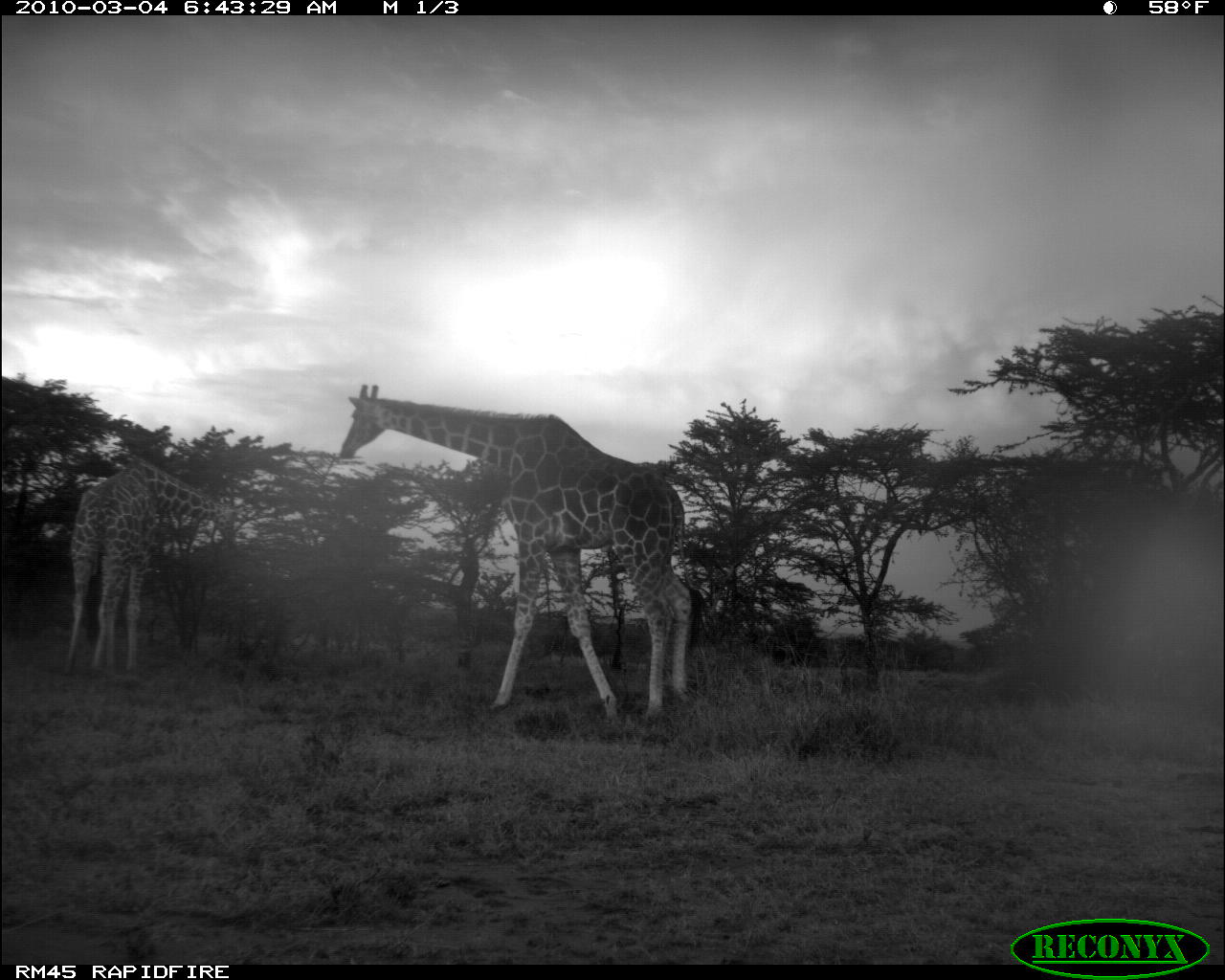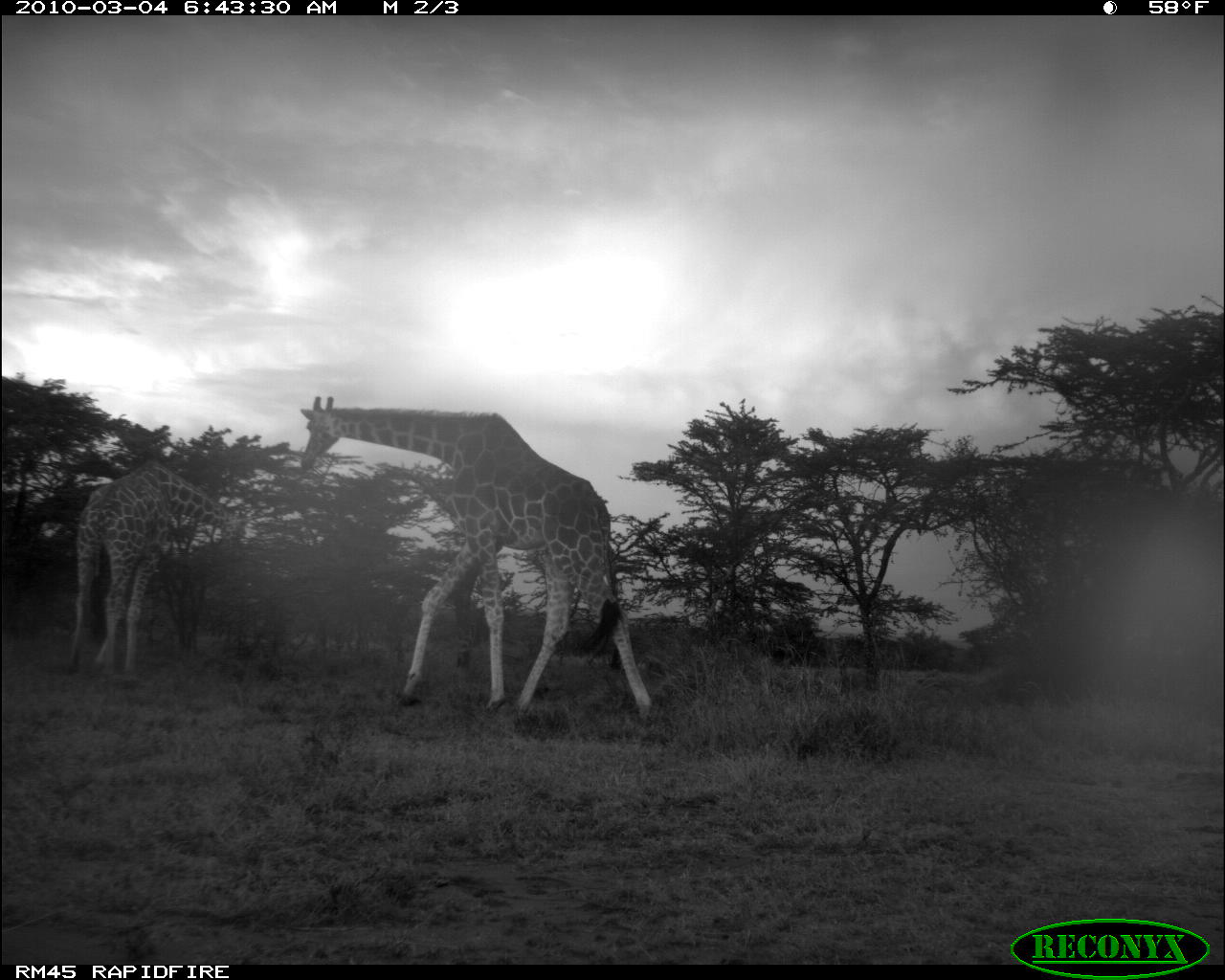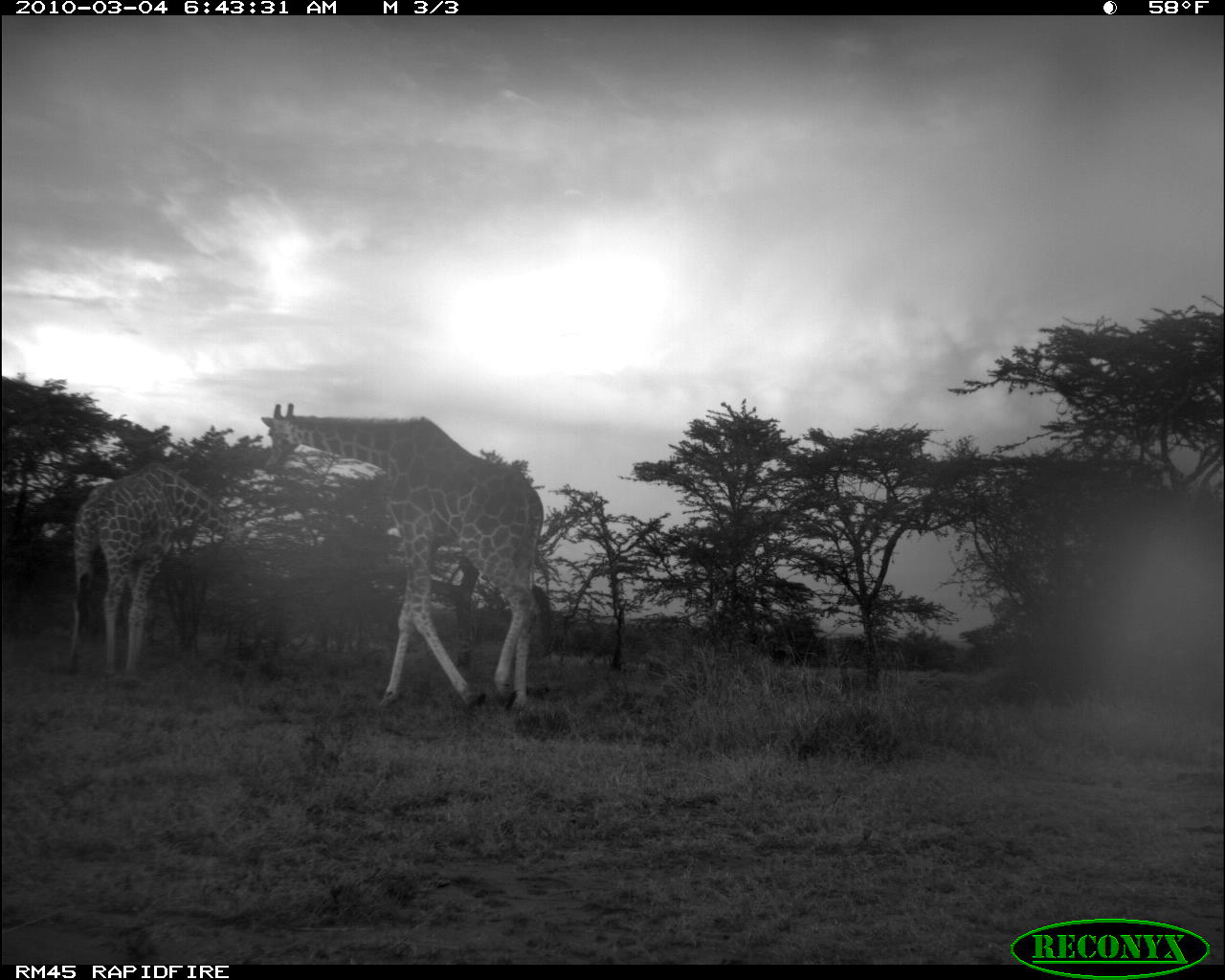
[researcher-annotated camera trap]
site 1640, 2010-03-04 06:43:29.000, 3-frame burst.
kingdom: Animalia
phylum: Chordata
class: Mammalia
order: Artiodactyla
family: Giraffidae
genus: Giraffa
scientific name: Giraffa camelopardalis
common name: giraffe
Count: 2.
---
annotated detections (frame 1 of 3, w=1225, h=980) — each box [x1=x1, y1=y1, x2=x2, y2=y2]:
giraffa camelopardalis: [x1=334, y1=383, x2=704, y2=733]; [x1=61, y1=453, x2=243, y2=692]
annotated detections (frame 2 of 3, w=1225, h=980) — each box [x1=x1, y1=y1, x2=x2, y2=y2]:
giraffa camelopardalis: [x1=294, y1=393, x2=658, y2=726]; [x1=62, y1=453, x2=248, y2=681]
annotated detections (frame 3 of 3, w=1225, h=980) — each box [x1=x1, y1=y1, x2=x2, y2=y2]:
giraffa camelopardalis: [x1=260, y1=400, x2=556, y2=713]; [x1=67, y1=460, x2=254, y2=681]